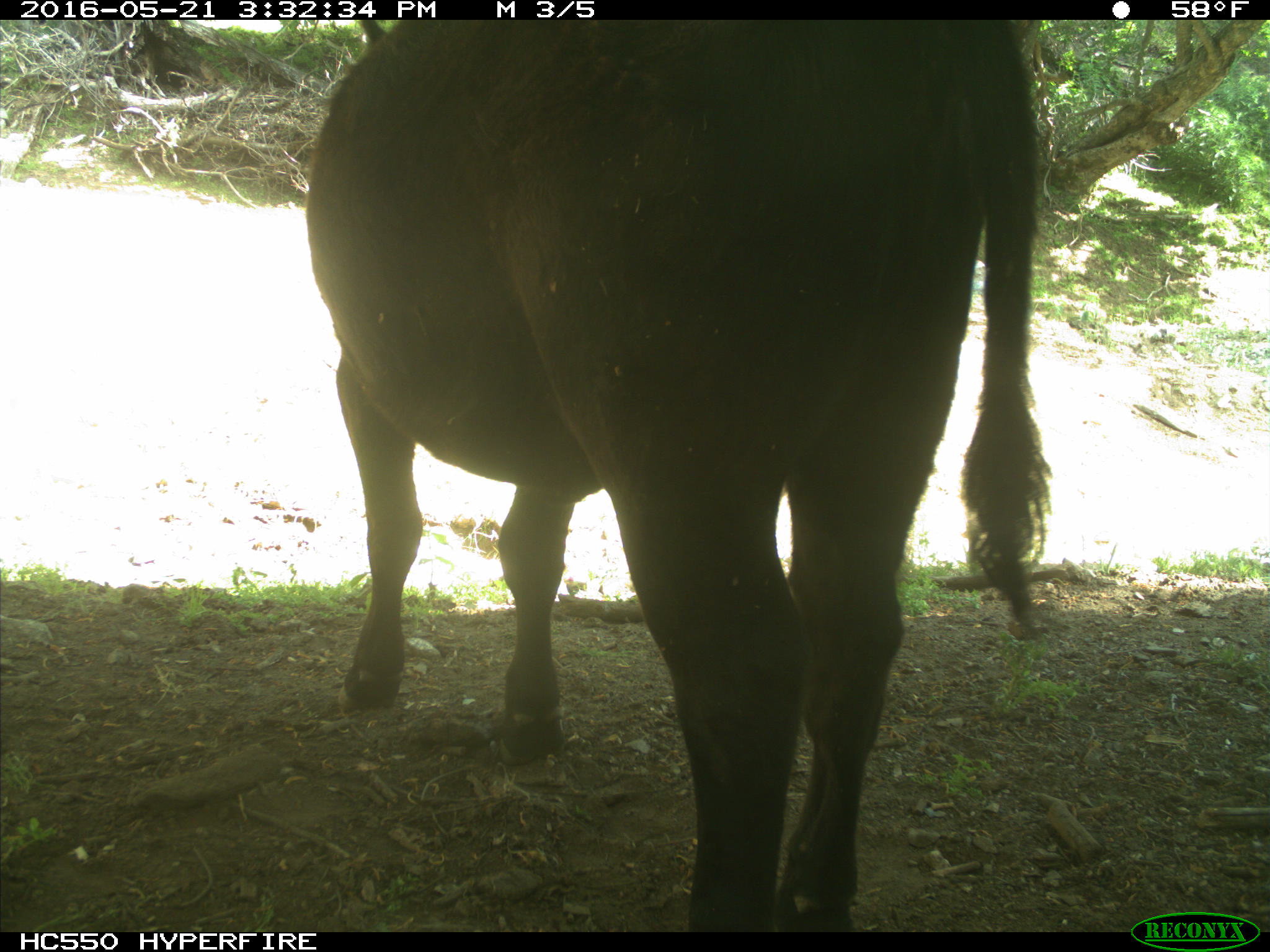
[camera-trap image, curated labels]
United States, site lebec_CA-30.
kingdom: Animalia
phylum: Chordata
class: Mammalia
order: Artiodactyla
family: Bovidae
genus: Bos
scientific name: Bos taurus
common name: domestic cow